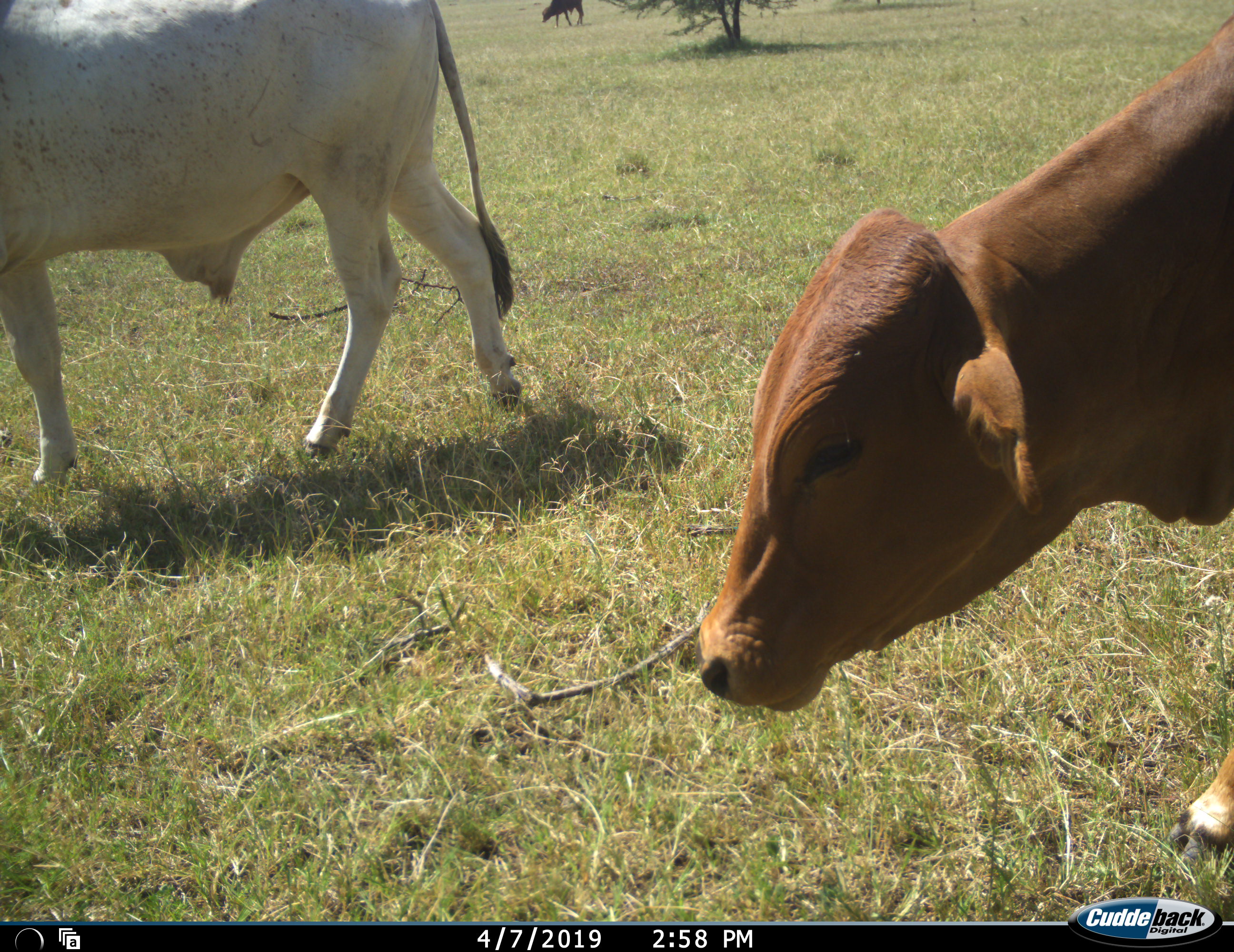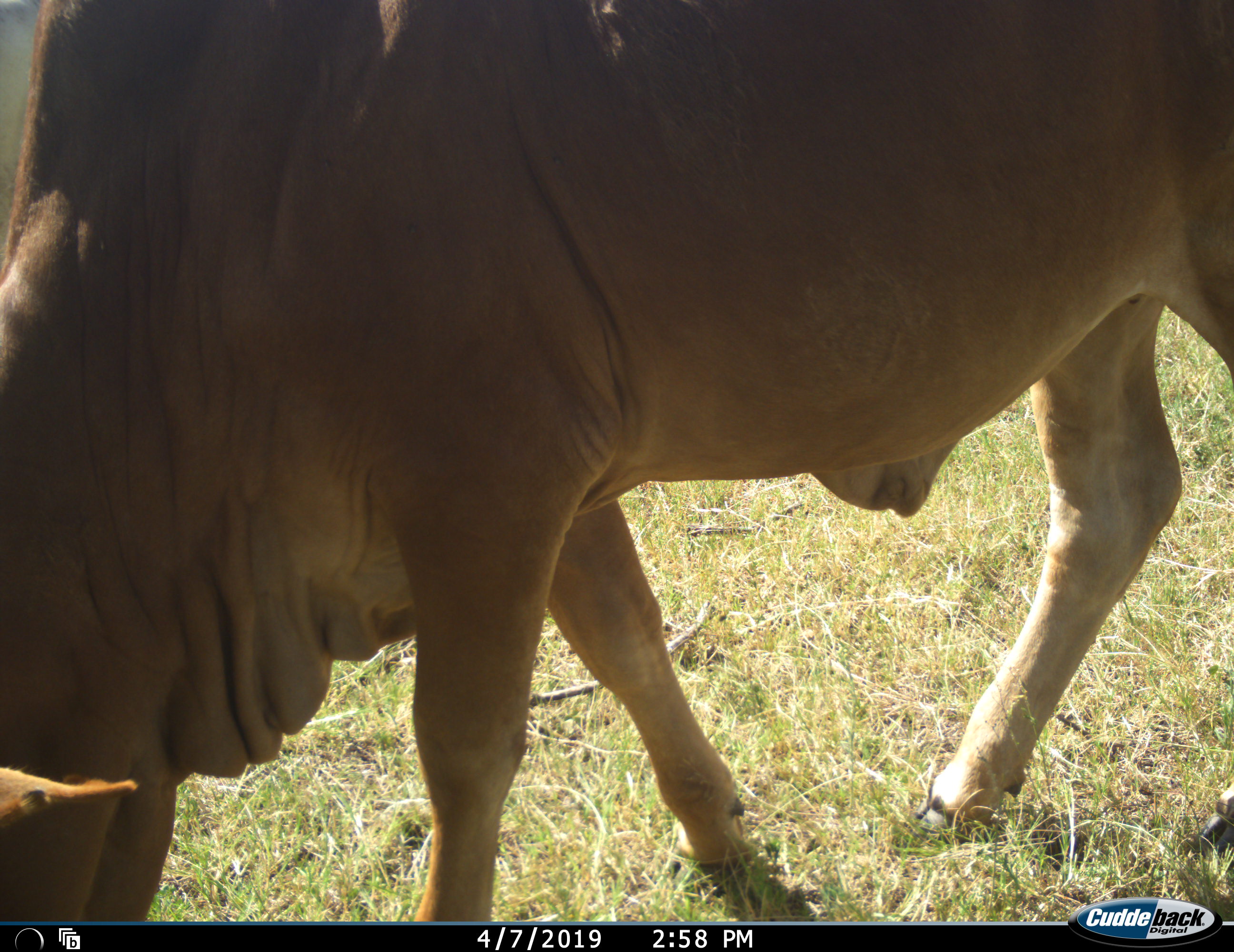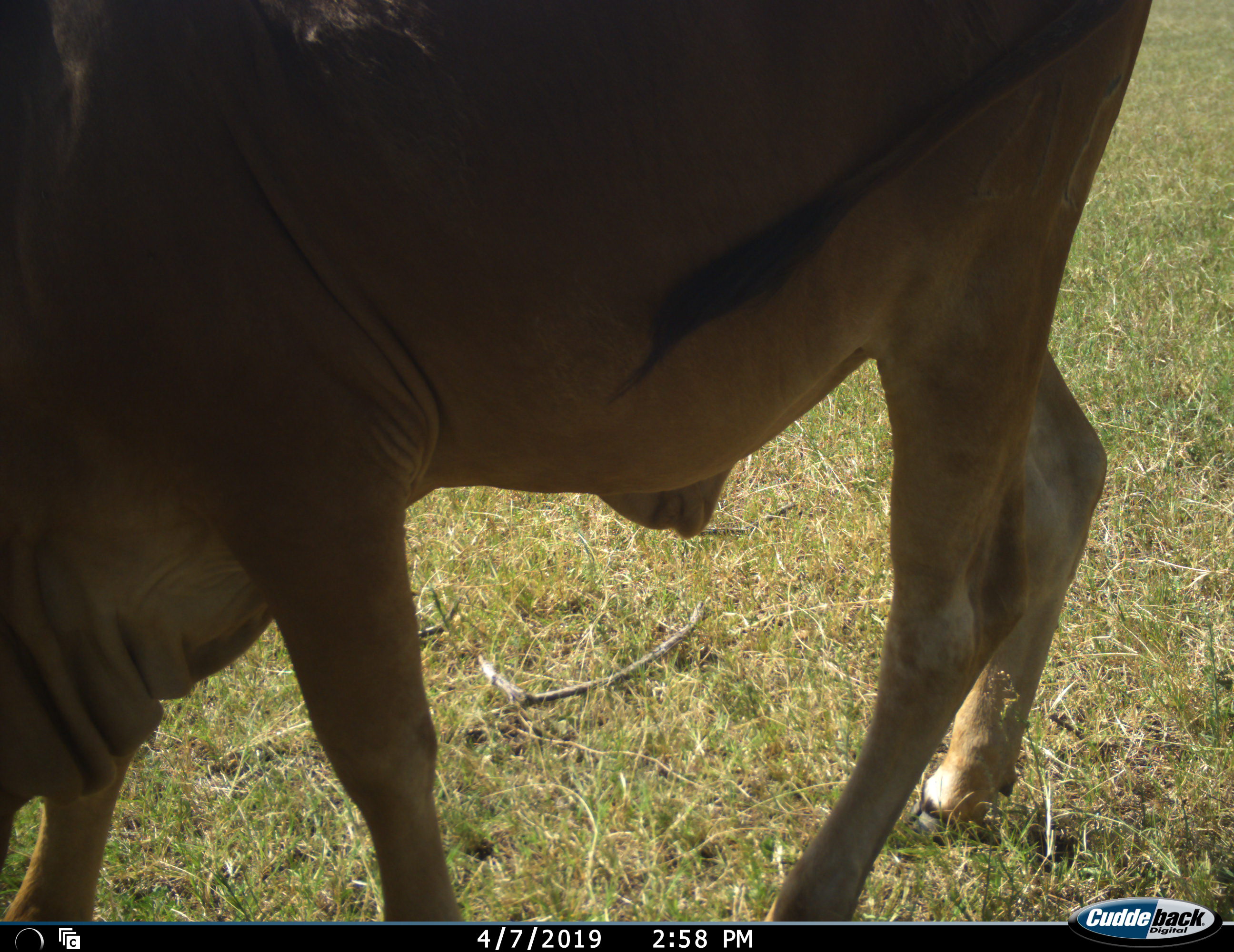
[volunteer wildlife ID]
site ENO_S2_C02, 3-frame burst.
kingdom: Animalia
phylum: Chordata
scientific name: Vertebrata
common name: domestic animal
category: domesticanimal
Domesticanimal (domestic animal) (Vertebrata), count 3. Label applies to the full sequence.